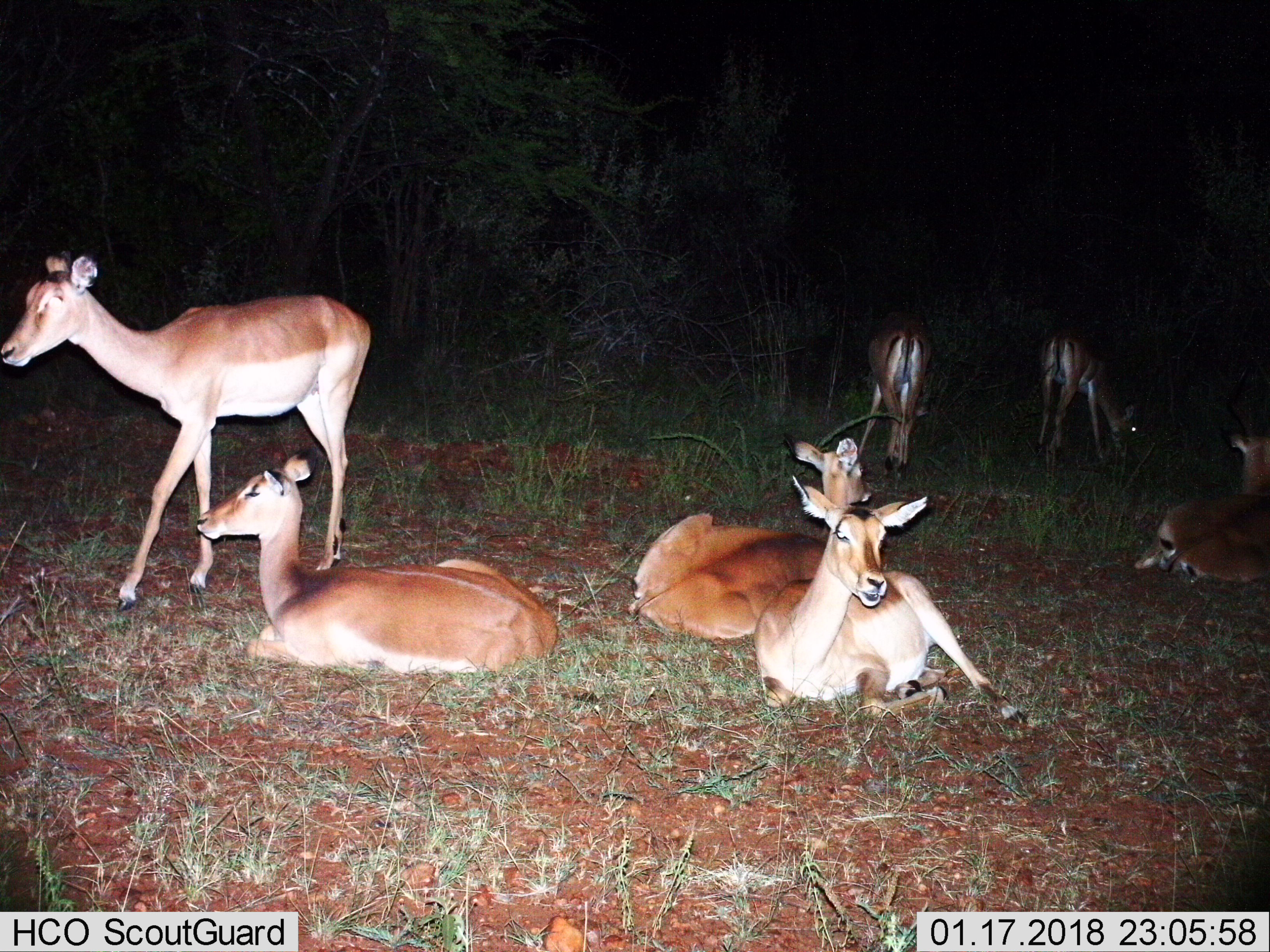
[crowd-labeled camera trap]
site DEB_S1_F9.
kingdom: Animalia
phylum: Chordata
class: Mammalia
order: Artiodactyla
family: Bovidae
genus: Aepyceros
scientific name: Aepyceros melampus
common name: impala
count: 7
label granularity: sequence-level